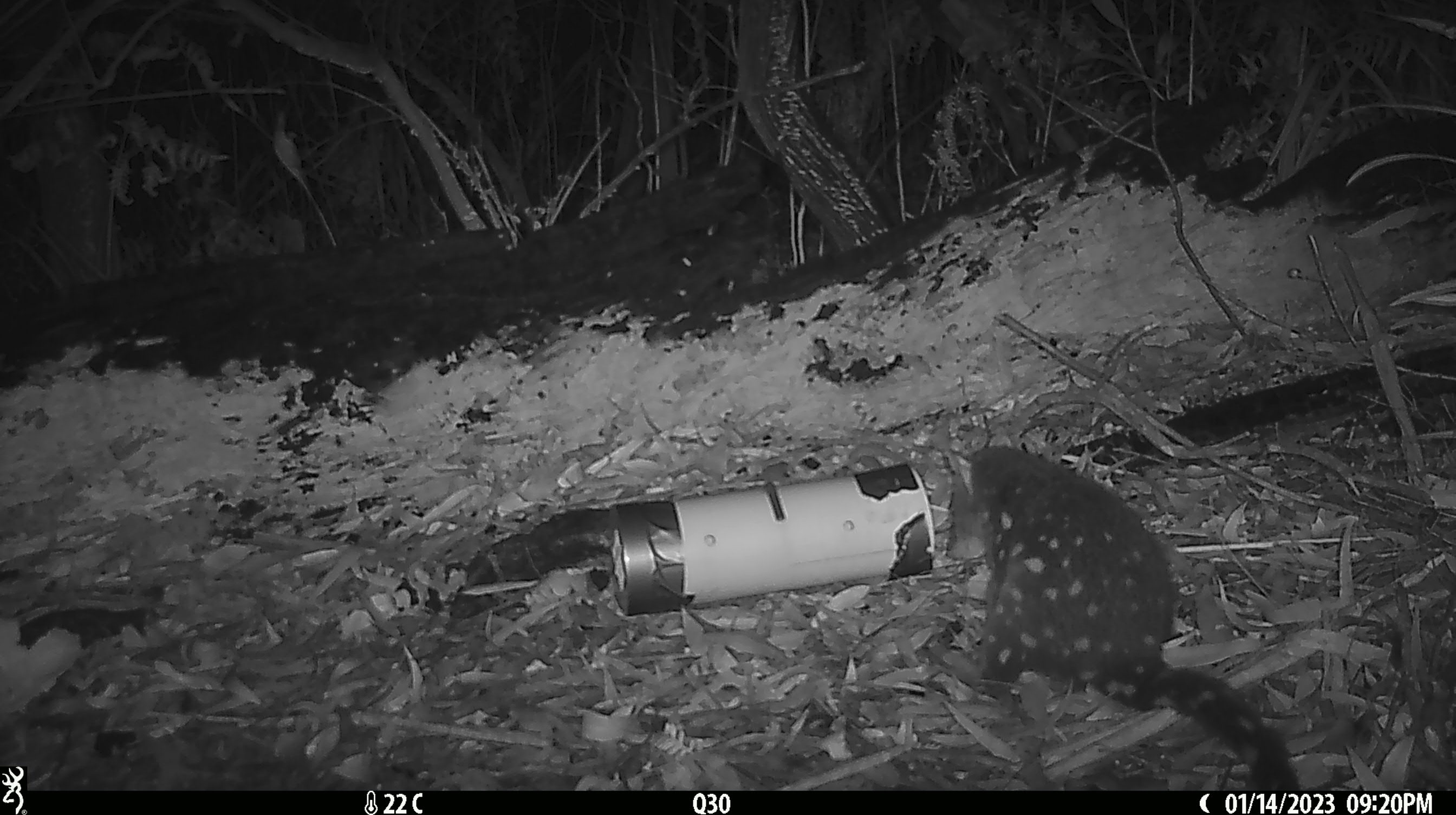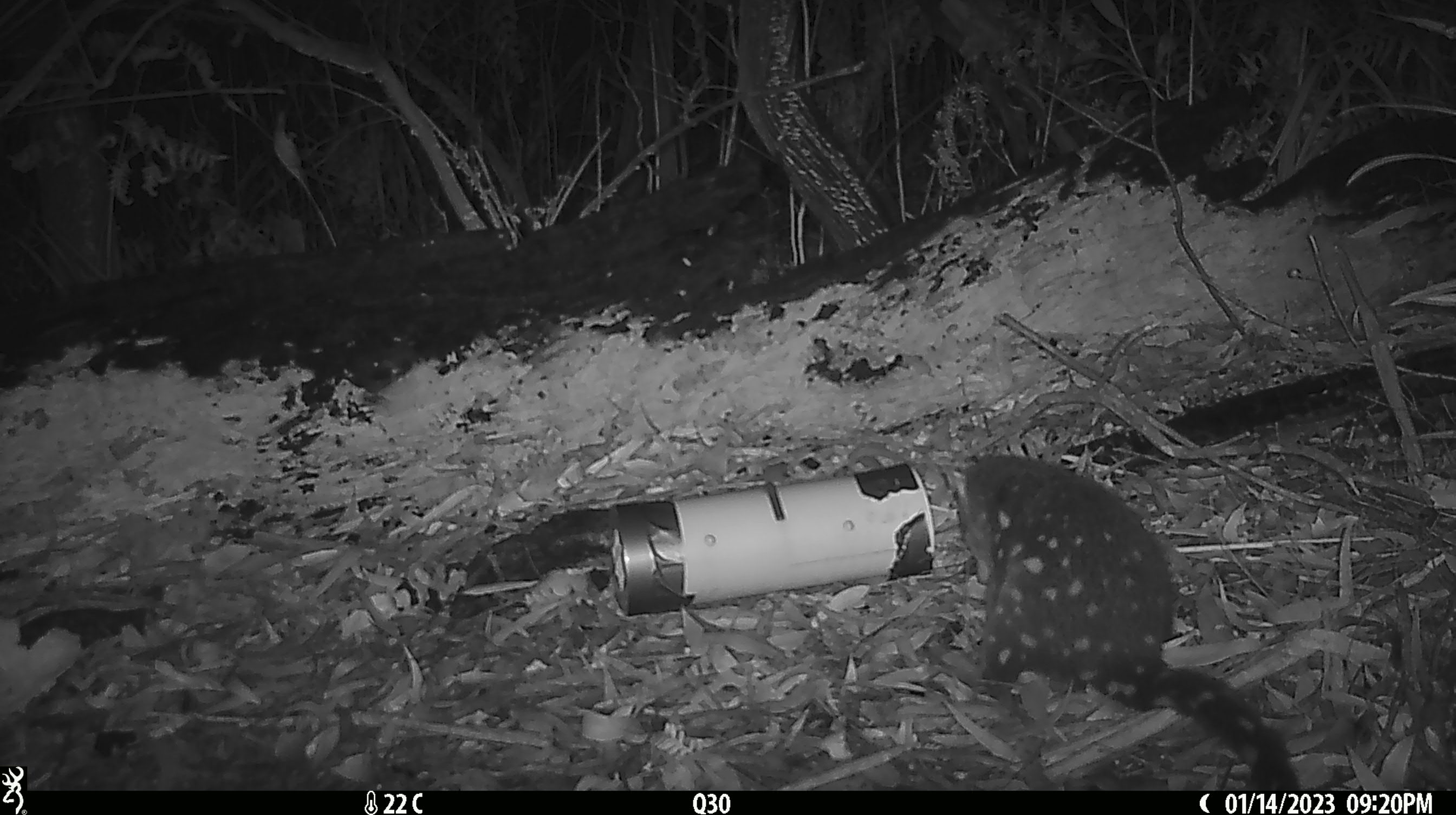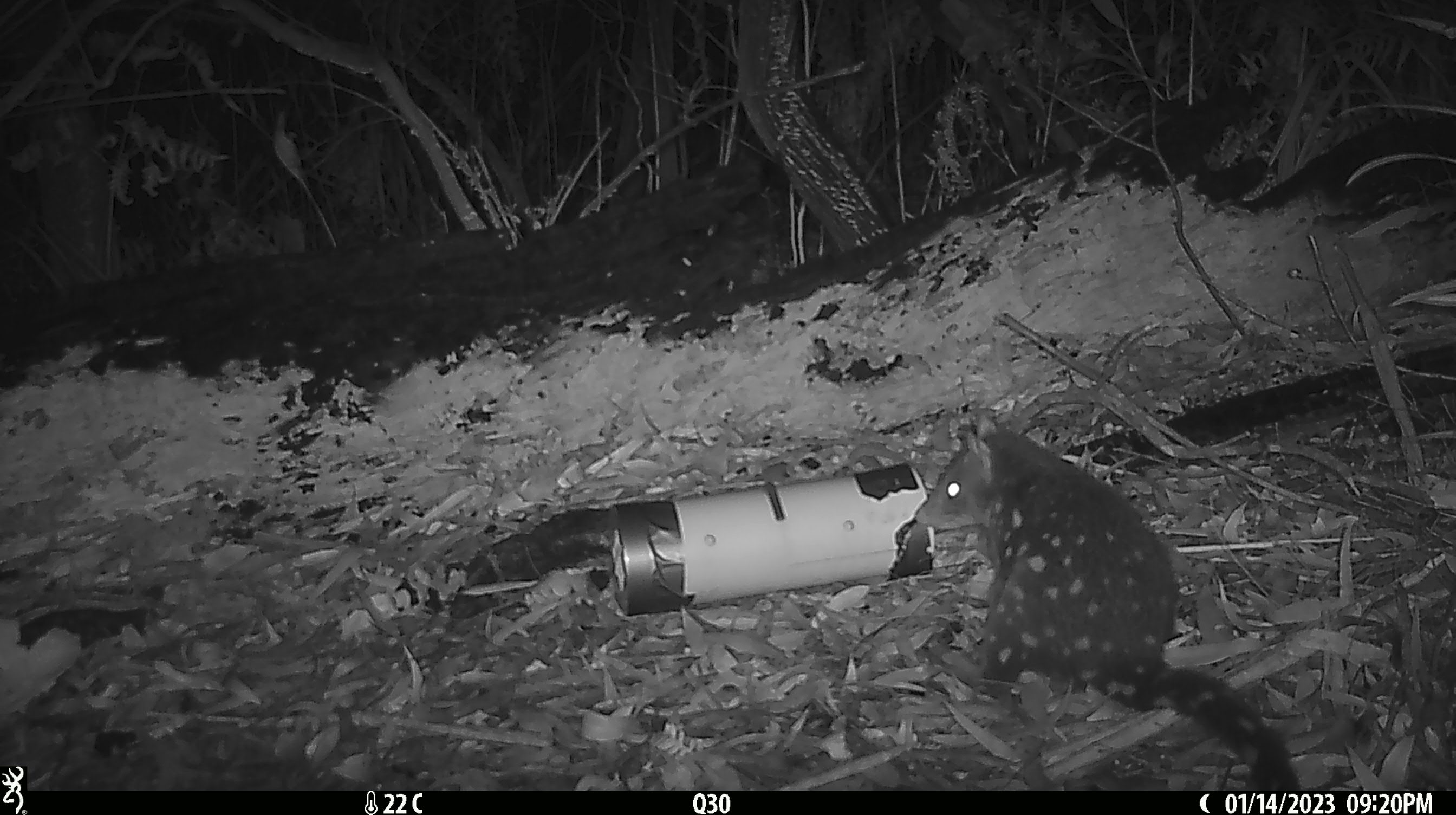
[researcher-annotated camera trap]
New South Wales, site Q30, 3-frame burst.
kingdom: Animalia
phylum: Chordata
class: Mammalia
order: Dasyuromorphia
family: Dasyuridae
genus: Dasyurus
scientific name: Dasyurus maculatus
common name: spotted-tailed quoll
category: quoll